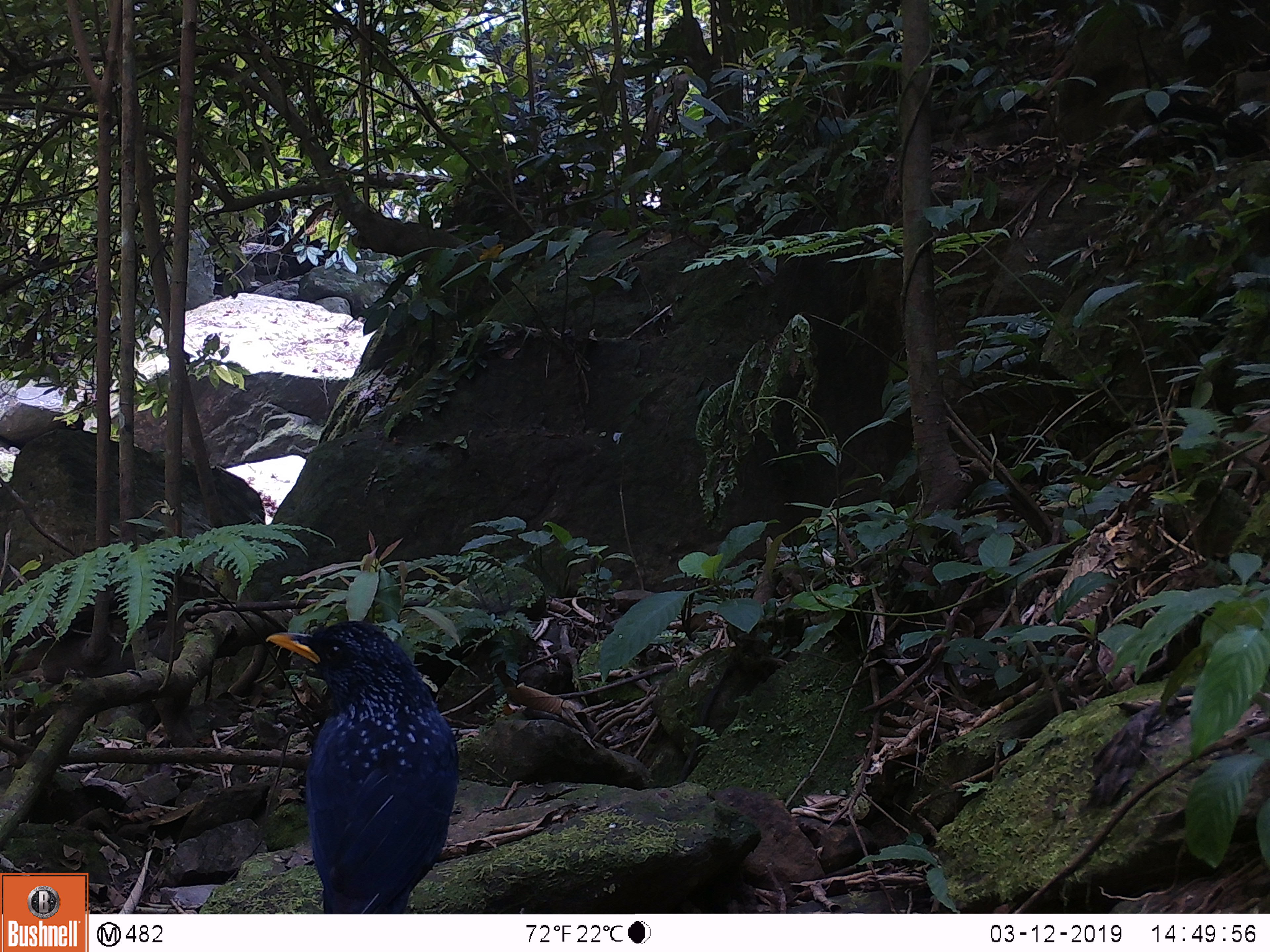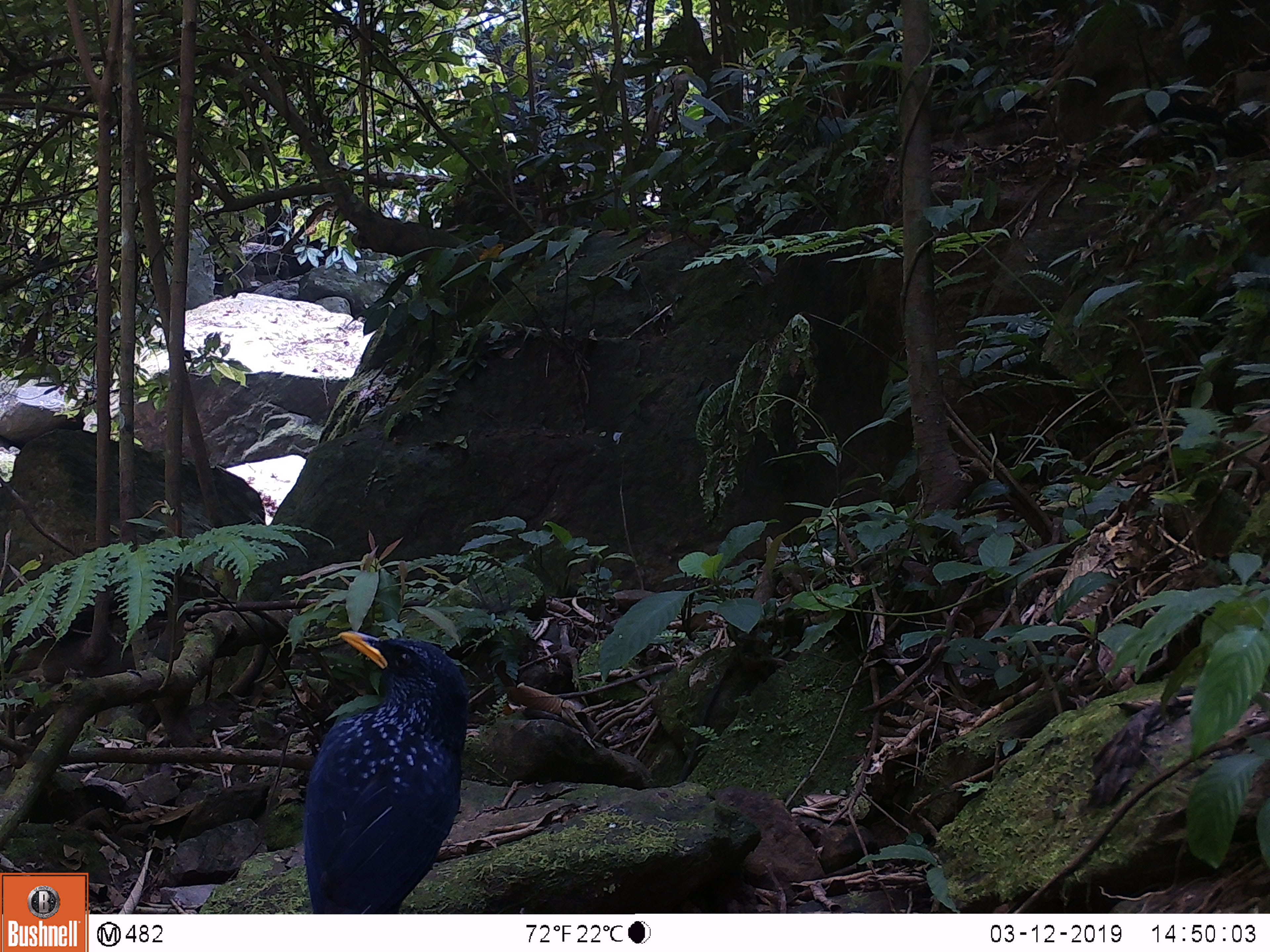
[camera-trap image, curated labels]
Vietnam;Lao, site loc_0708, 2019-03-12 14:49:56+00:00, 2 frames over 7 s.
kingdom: Animalia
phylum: Chordata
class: Aves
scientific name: Aves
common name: bird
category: unidentified bird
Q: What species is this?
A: Unidentified bird (bird) (Aves).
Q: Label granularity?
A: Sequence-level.